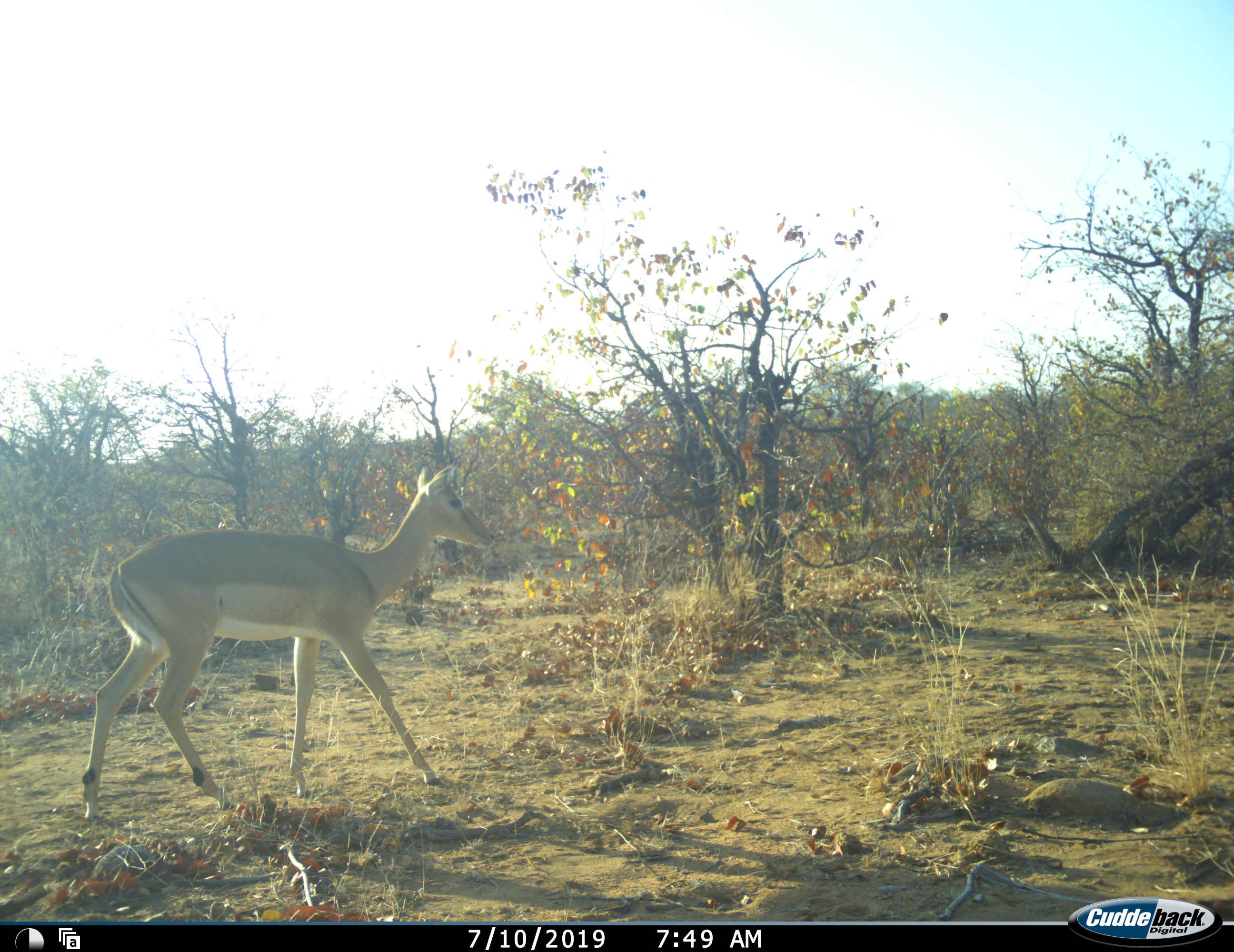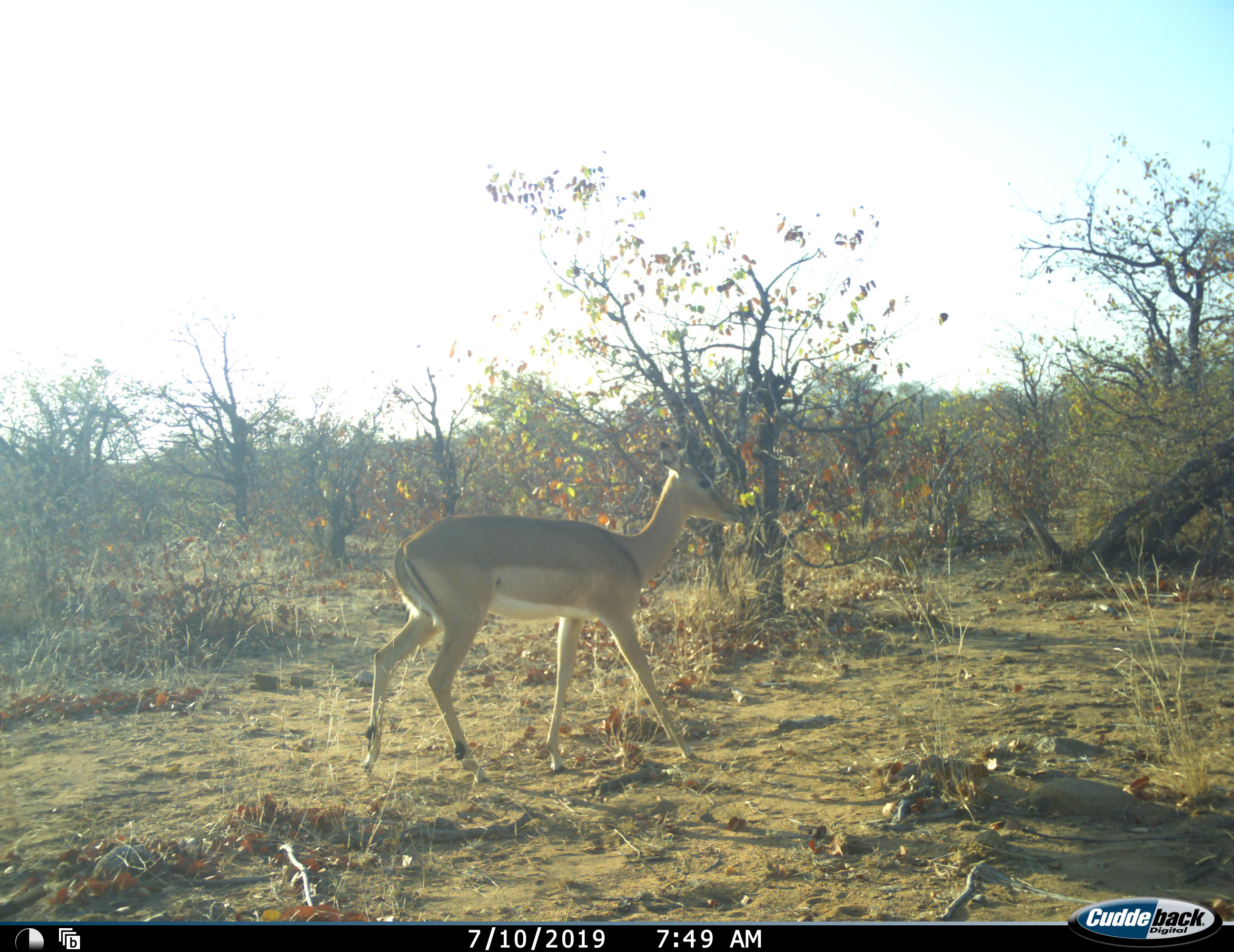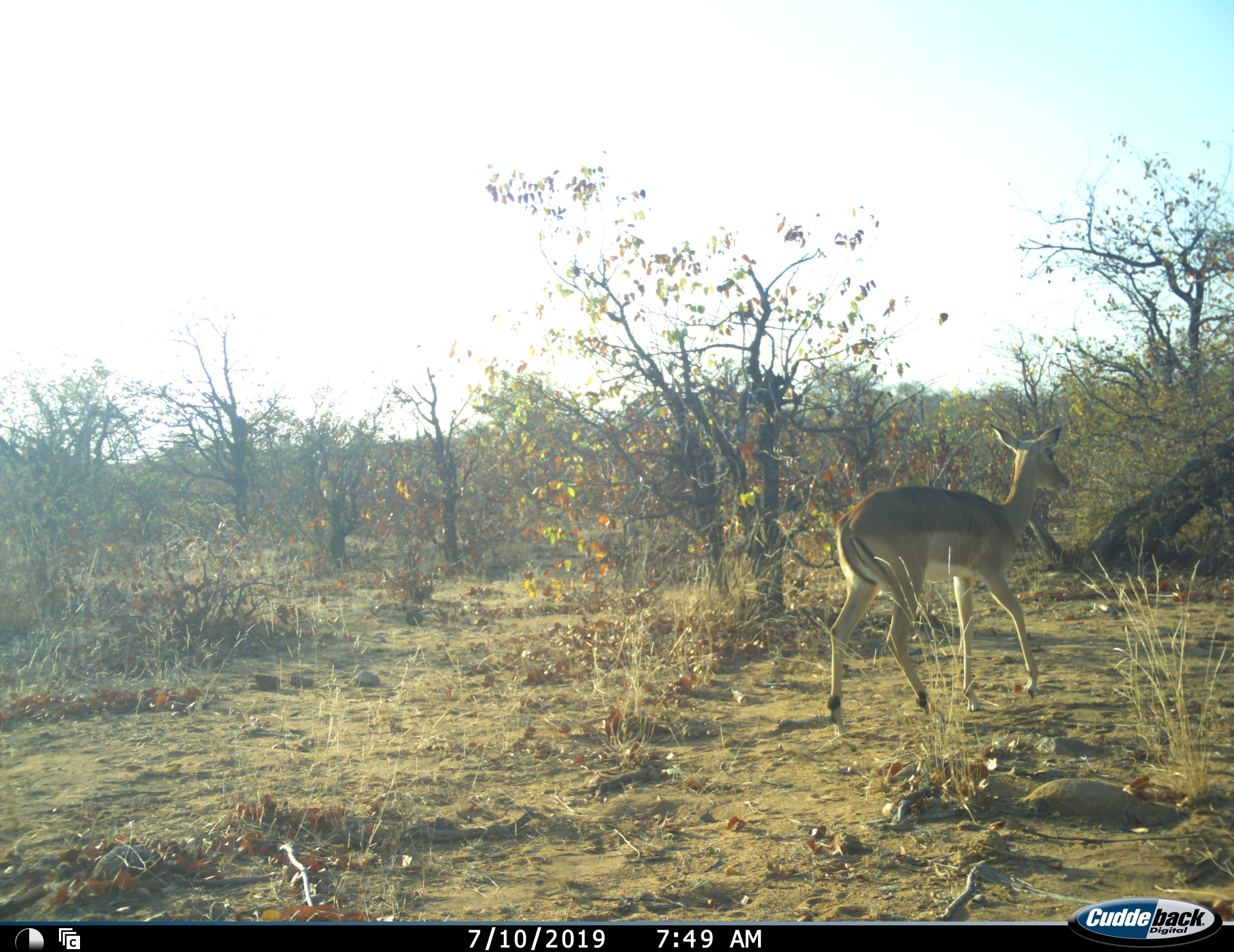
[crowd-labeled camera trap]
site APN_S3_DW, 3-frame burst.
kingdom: Animalia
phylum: Chordata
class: Mammalia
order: Artiodactyla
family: Bovidae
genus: Aepyceros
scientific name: Aepyceros melampus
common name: impala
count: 1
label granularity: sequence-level